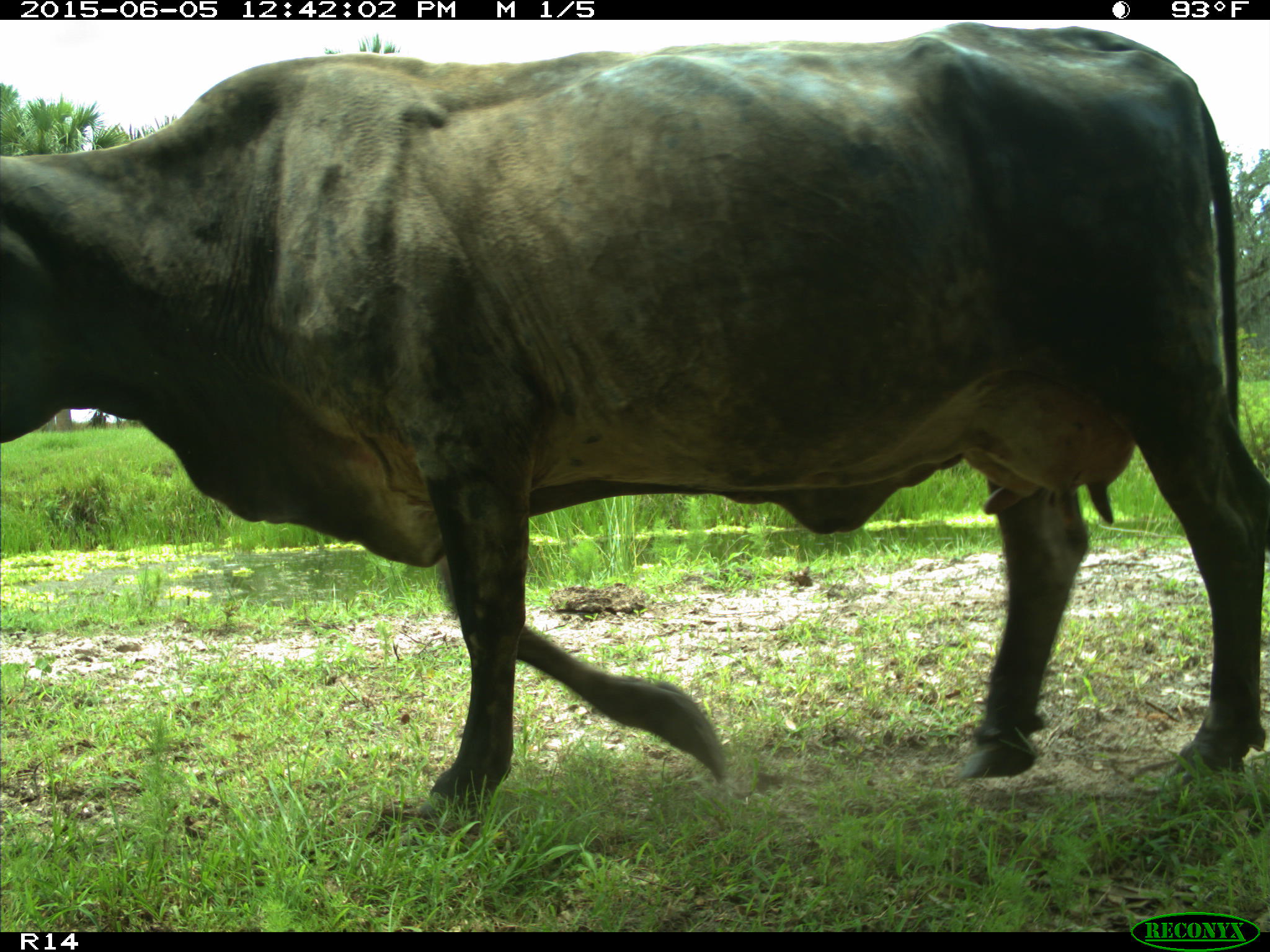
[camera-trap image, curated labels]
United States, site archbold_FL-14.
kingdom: Animalia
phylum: Chordata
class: Mammalia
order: Artiodactyla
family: Bovidae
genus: Bos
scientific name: Bos taurus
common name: domestic cow